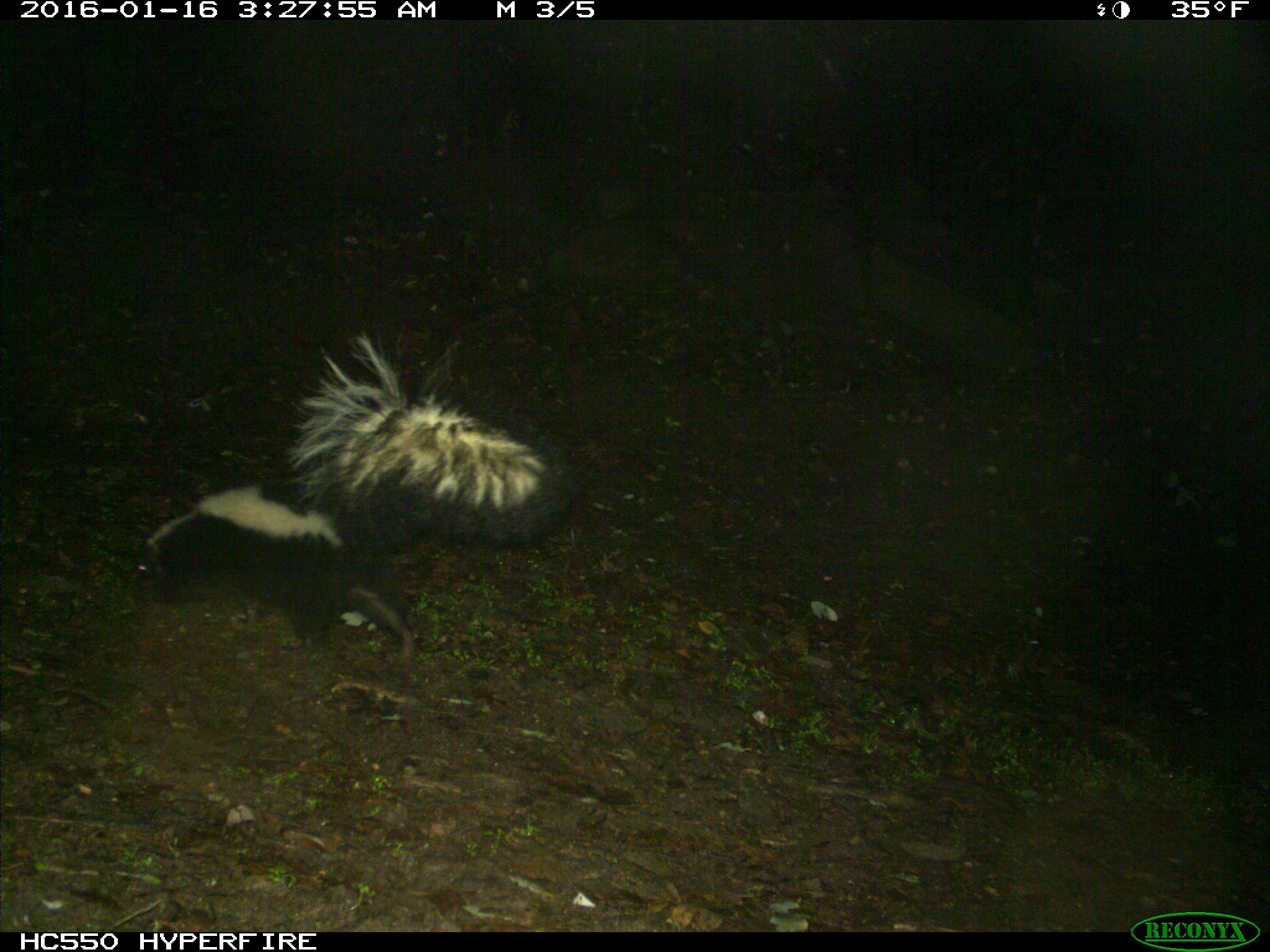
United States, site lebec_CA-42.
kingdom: Animalia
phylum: Chordata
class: Mammalia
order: Carnivora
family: Mephitidae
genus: Mephitis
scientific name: Mephitis mephitis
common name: striped skunk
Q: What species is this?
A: Mephitis mephitis (striped skunk).